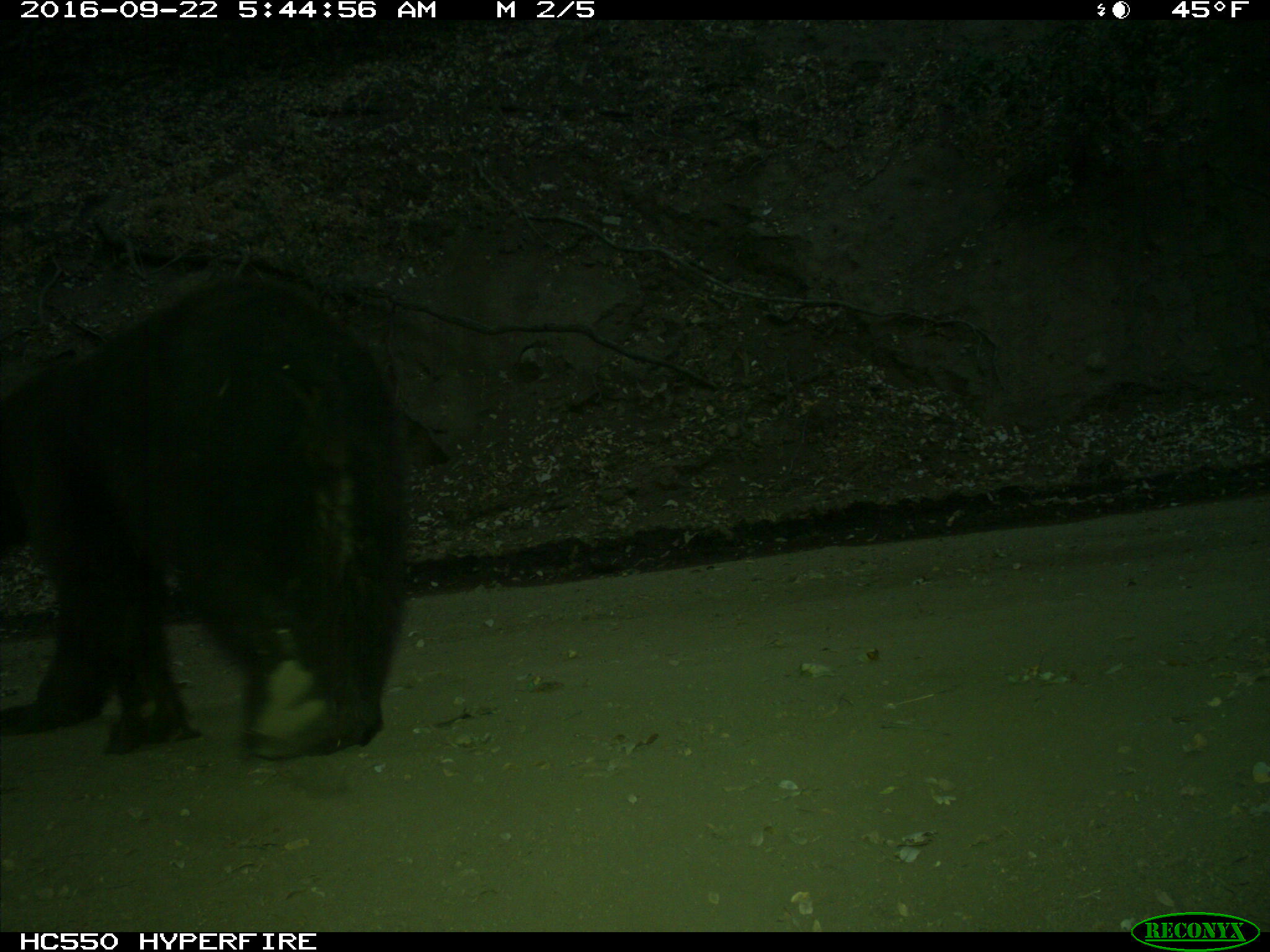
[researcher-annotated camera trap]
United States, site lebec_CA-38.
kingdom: Animalia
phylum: Chordata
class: Mammalia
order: Carnivora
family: Ursidae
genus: Ursus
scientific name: Ursus americanus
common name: american black bear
Ursus americanus (american black bear).